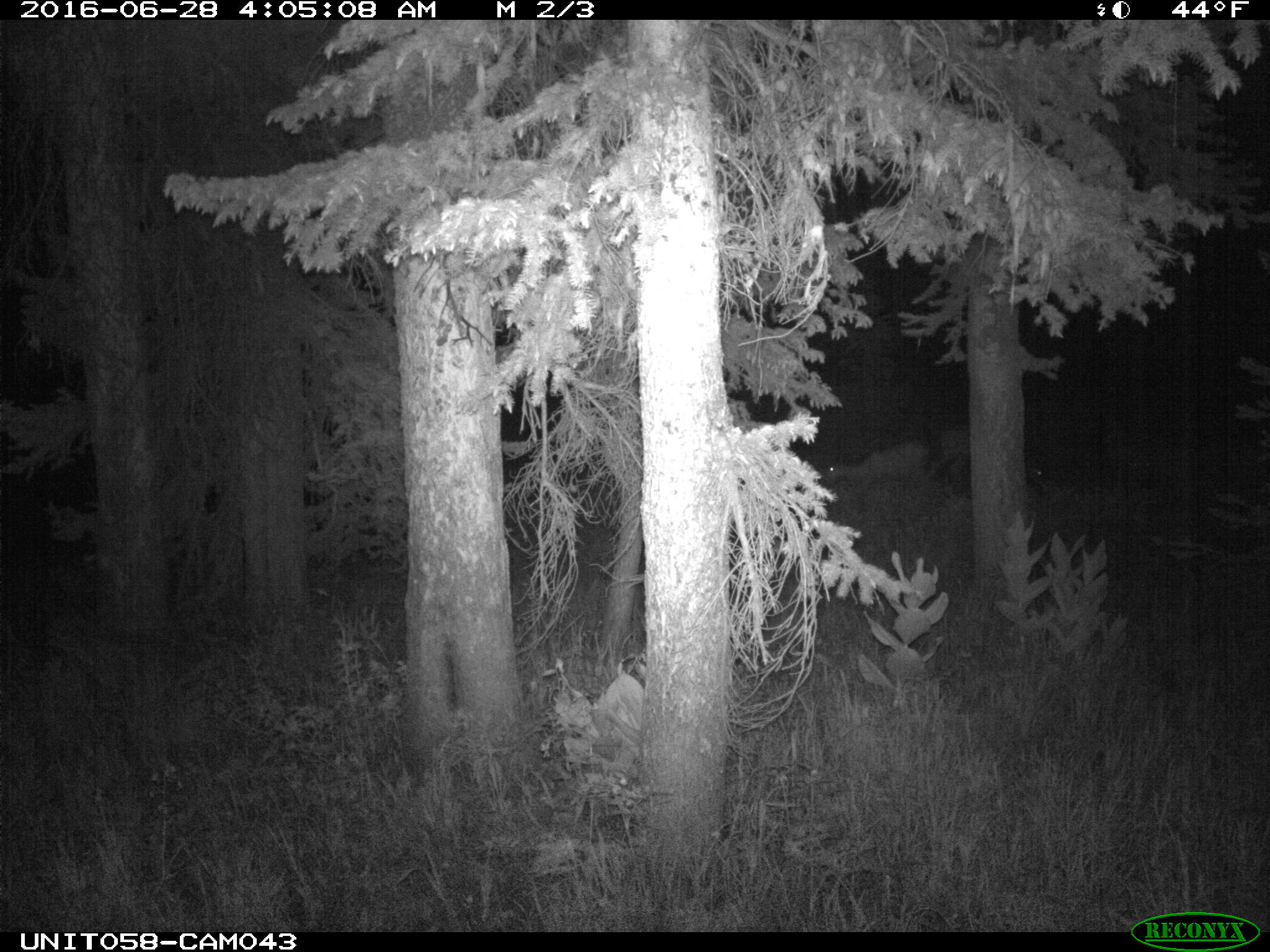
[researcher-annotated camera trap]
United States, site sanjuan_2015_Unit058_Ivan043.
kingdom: Animalia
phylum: Chordata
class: Mammalia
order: Artiodactyla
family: Cervidae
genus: Odocoileus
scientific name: Odocoileus hemionus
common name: mule deer